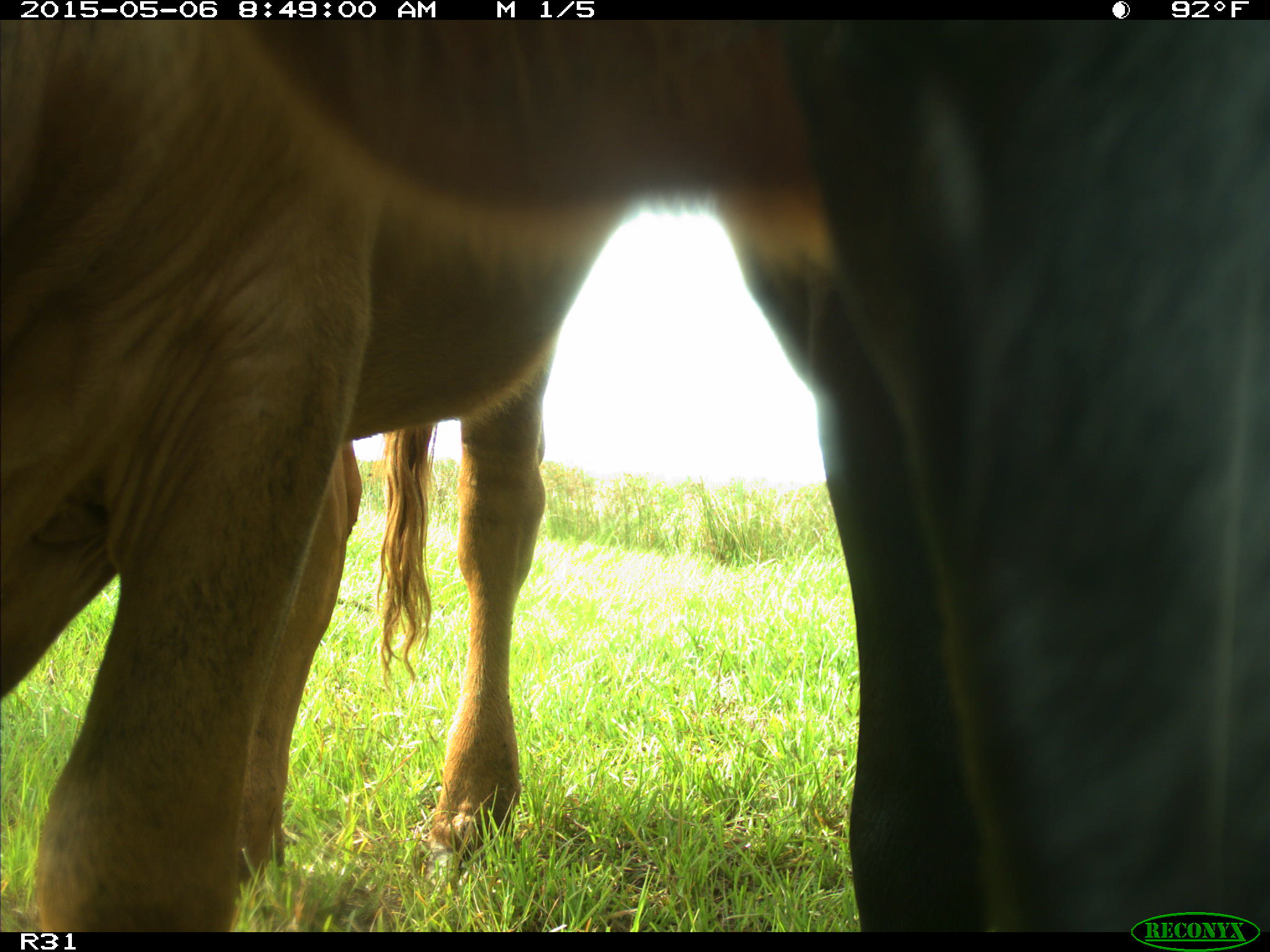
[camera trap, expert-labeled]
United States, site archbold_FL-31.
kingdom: Animalia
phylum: Chordata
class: Mammalia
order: Artiodactyla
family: Bovidae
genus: Bos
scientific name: Bos taurus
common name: domestic cow